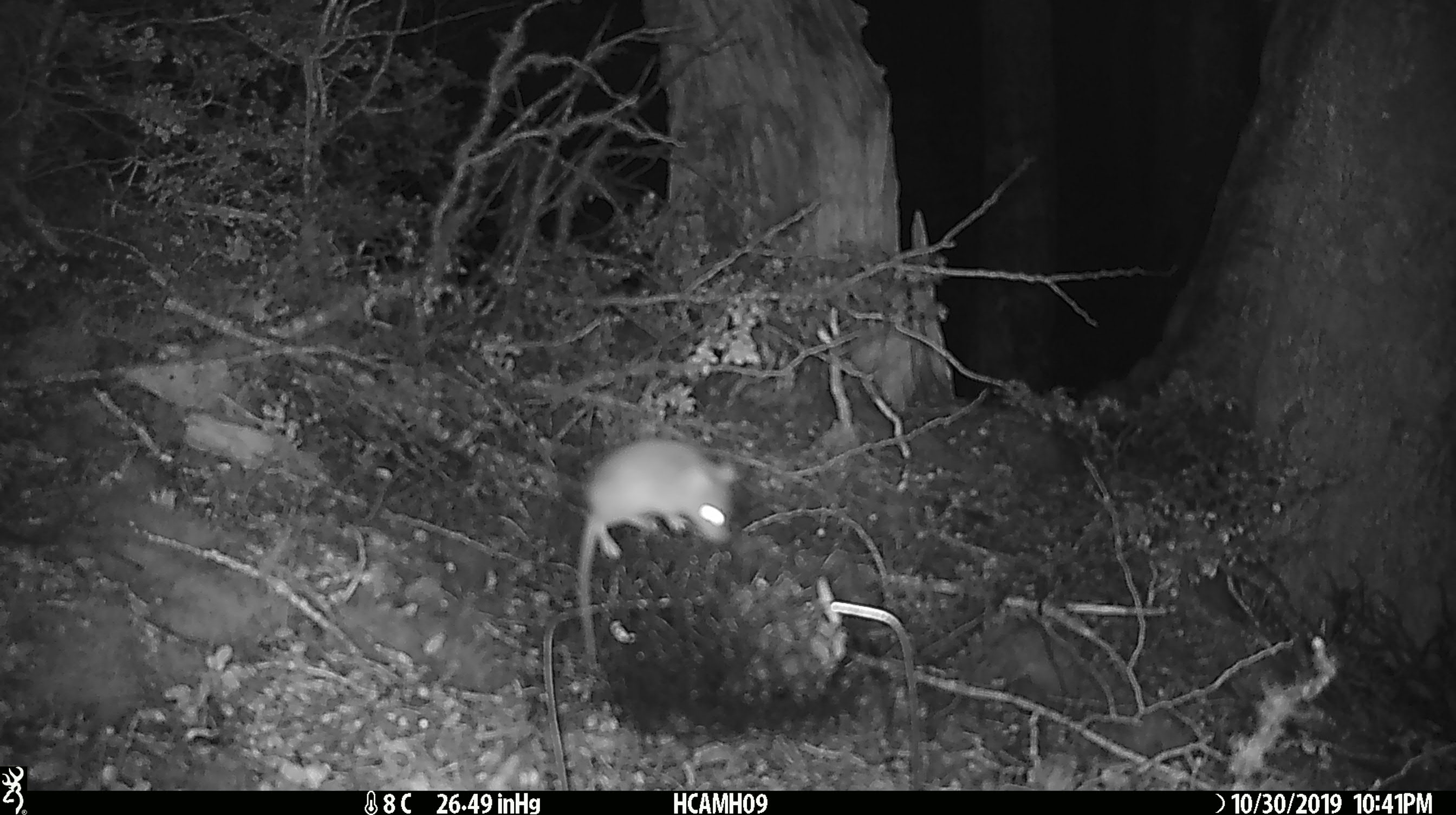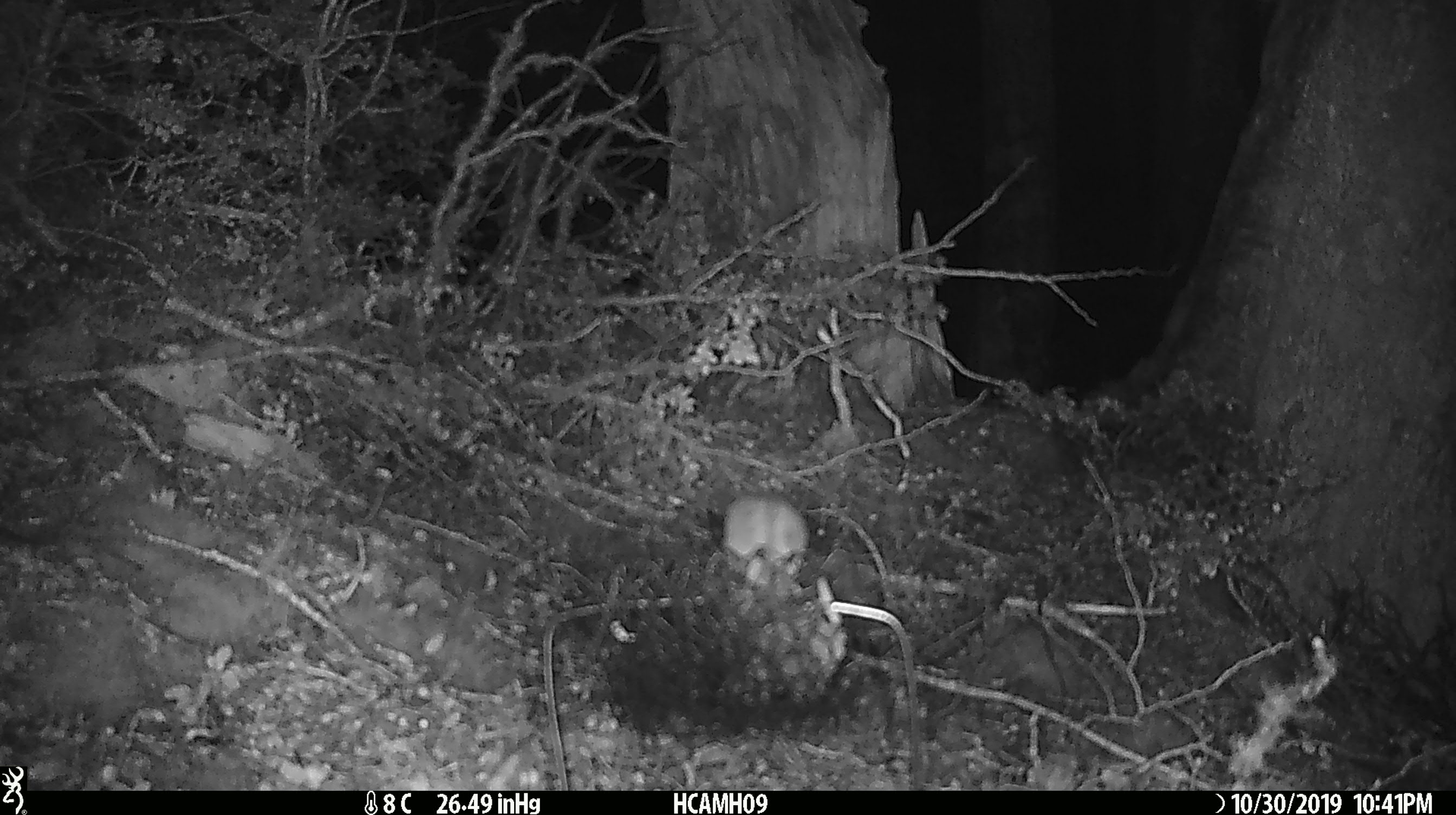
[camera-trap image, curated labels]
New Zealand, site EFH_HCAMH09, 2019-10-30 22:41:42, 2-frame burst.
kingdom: Animalia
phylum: Chordata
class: Mammalia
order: Rodentia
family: Muridae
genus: Mus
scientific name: Mus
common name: mouse